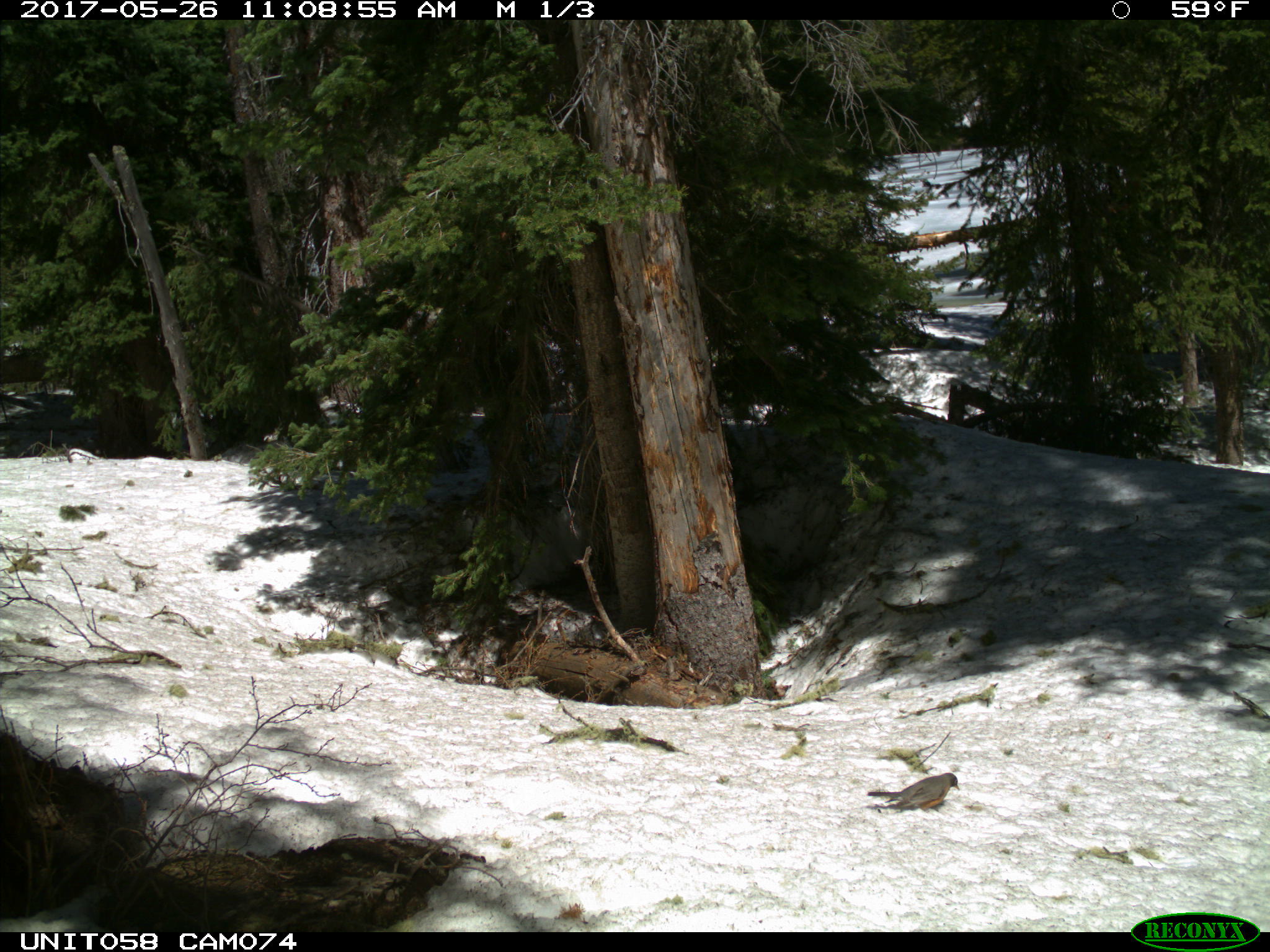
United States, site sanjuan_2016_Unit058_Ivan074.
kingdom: Animalia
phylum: Chordata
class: Aves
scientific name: Aves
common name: birds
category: unidentified bird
Unidentified bird (birds) (Aves).